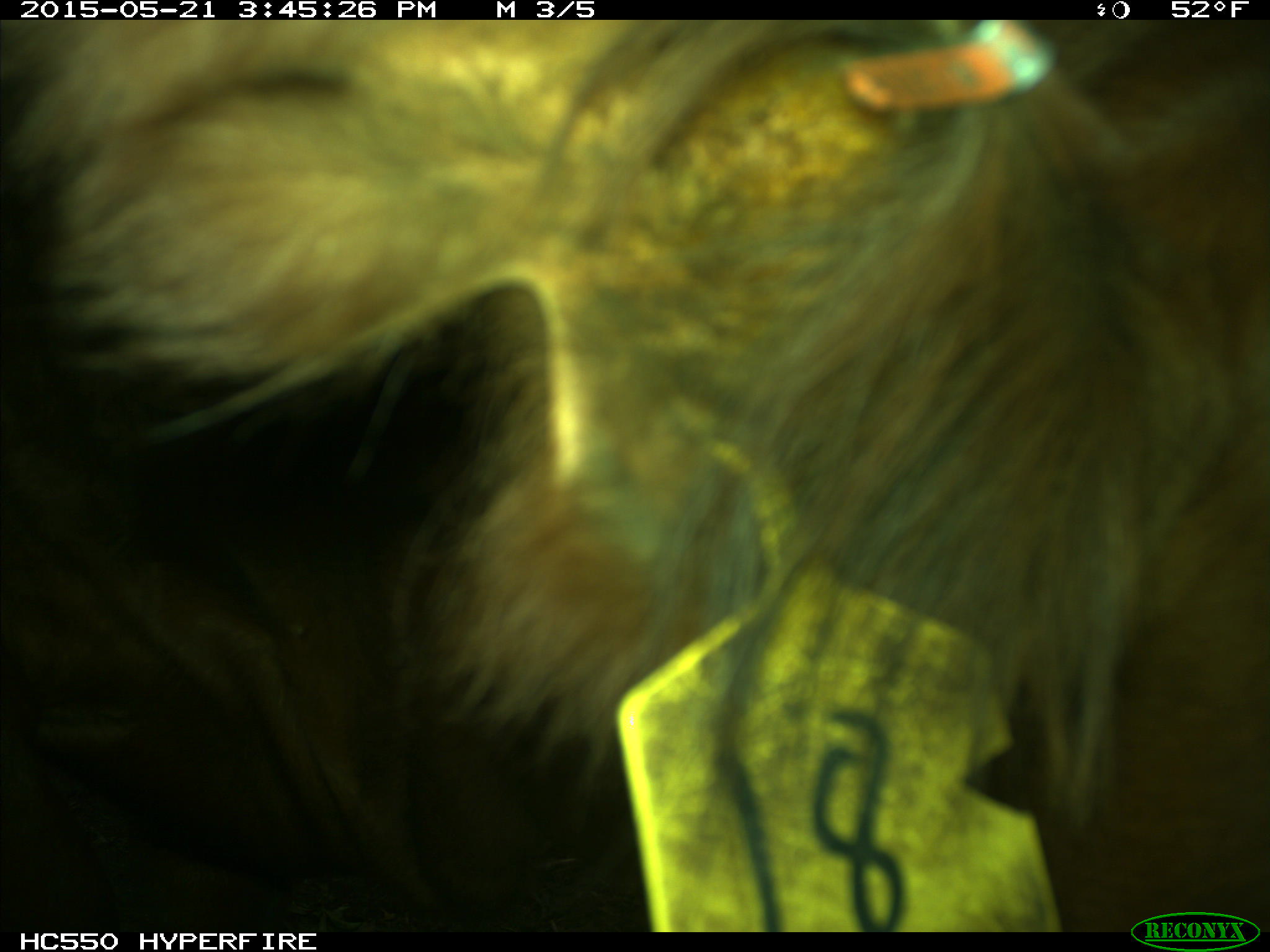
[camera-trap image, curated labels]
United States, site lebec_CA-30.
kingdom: Animalia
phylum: Chordata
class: Mammalia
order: Artiodactyla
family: Bovidae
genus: Bos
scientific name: Bos taurus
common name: domestic cow